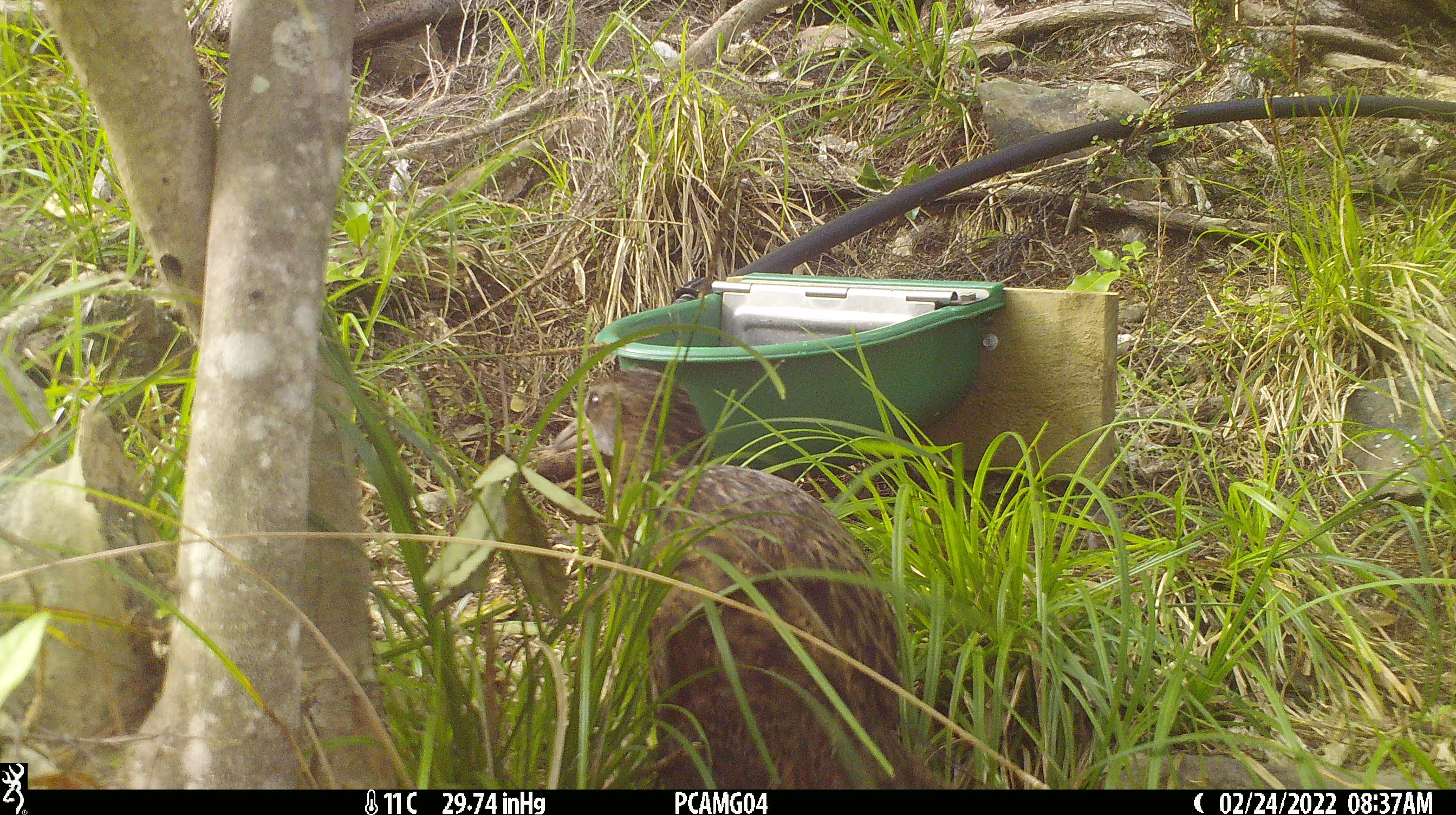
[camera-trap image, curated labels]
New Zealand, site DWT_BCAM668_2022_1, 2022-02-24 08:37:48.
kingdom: Animalia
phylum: Chordata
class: Aves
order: Gruiformes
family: Rallidae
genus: Gallirallus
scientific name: Gallirallus australis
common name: weka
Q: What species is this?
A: Weka (Gallirallus australis).